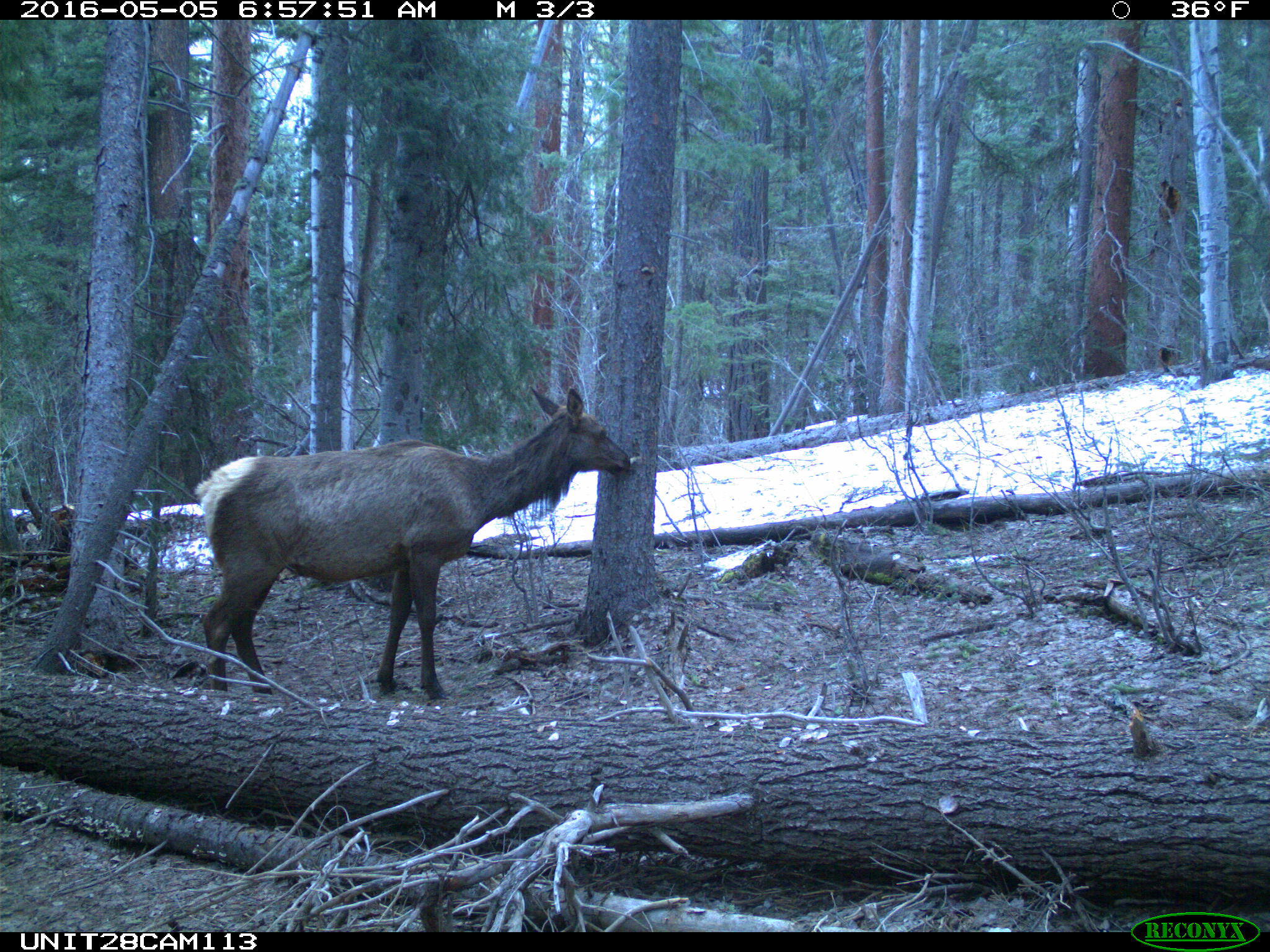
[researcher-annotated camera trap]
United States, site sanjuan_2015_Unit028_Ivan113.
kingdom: Animalia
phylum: Chordata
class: Mammalia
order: Artiodactyla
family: Cervidae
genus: Cervus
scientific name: Cervus elaphus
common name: red deer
Cervus elaphus (red deer).